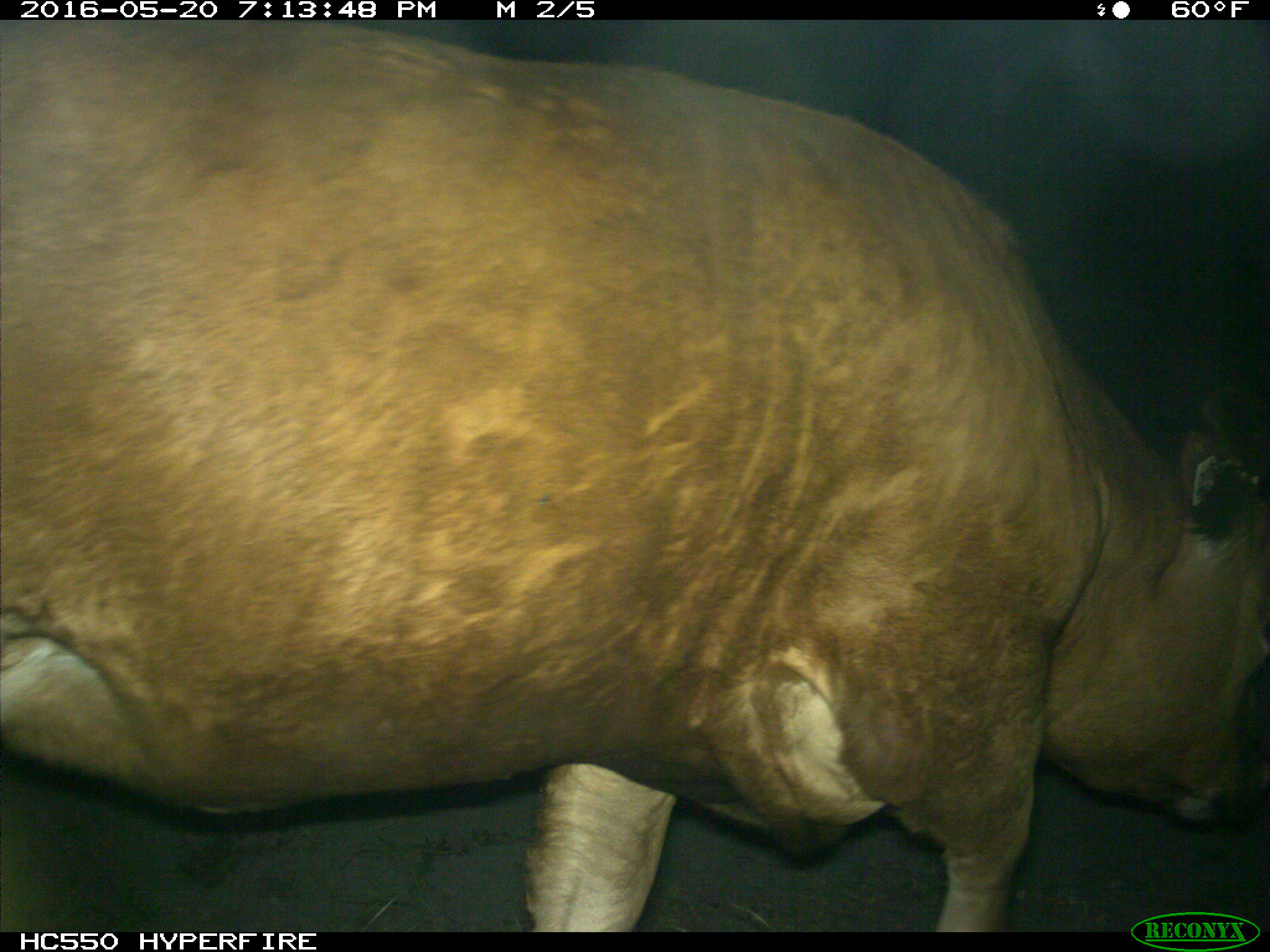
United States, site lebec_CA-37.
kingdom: Animalia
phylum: Chordata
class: Mammalia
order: Artiodactyla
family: Bovidae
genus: Bos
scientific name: Bos taurus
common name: domestic cow